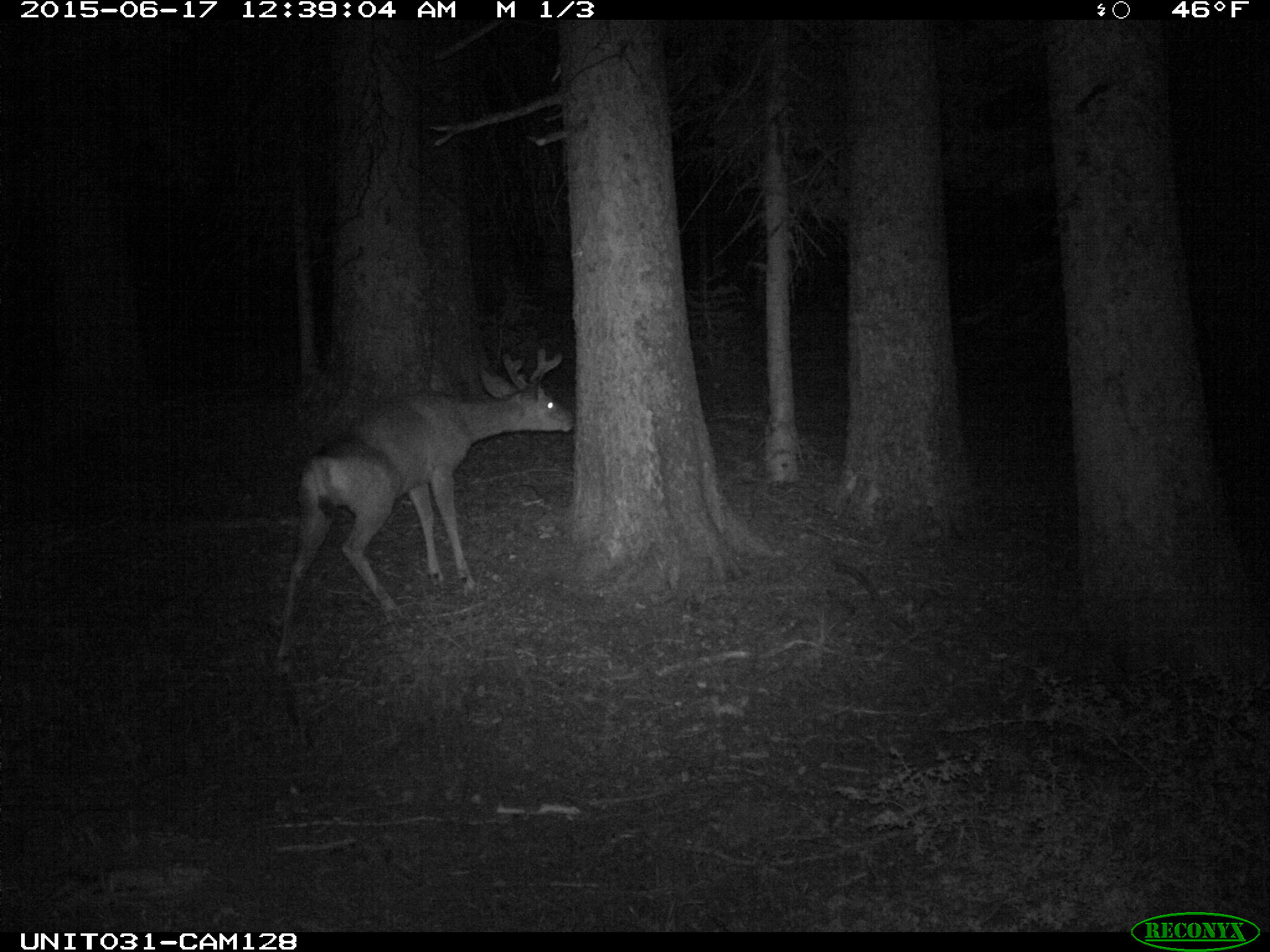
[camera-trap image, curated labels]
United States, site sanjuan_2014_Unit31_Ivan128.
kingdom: Animalia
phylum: Chordata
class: Mammalia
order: Artiodactyla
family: Cervidae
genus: Odocoileus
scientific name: Odocoileus hemionus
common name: mule deer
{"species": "Odocoileus hemionus (mule deer)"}